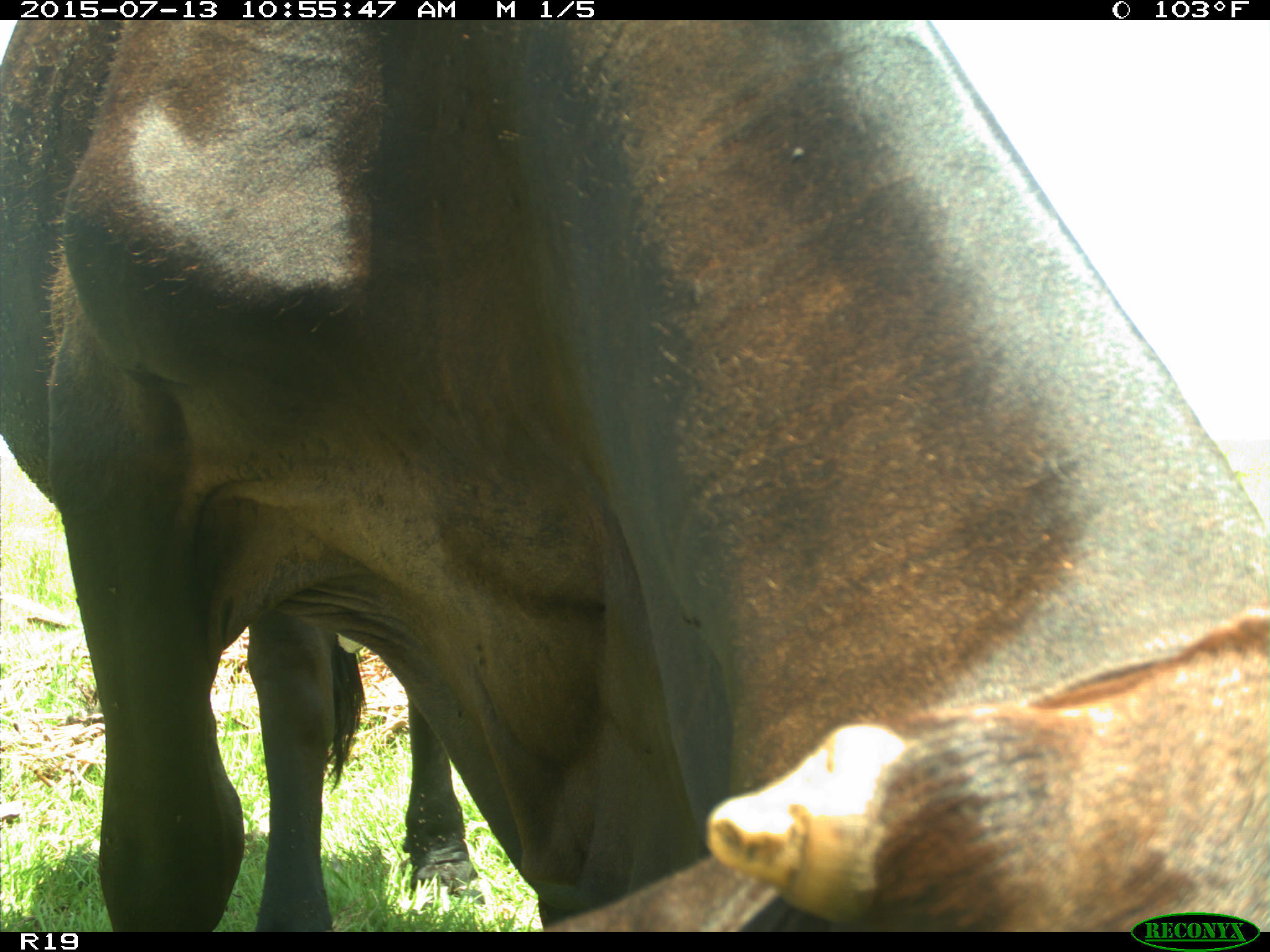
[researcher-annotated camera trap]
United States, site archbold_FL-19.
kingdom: Animalia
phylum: Chordata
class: Mammalia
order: Artiodactyla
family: Bovidae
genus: Bos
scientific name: Bos taurus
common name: domestic cow